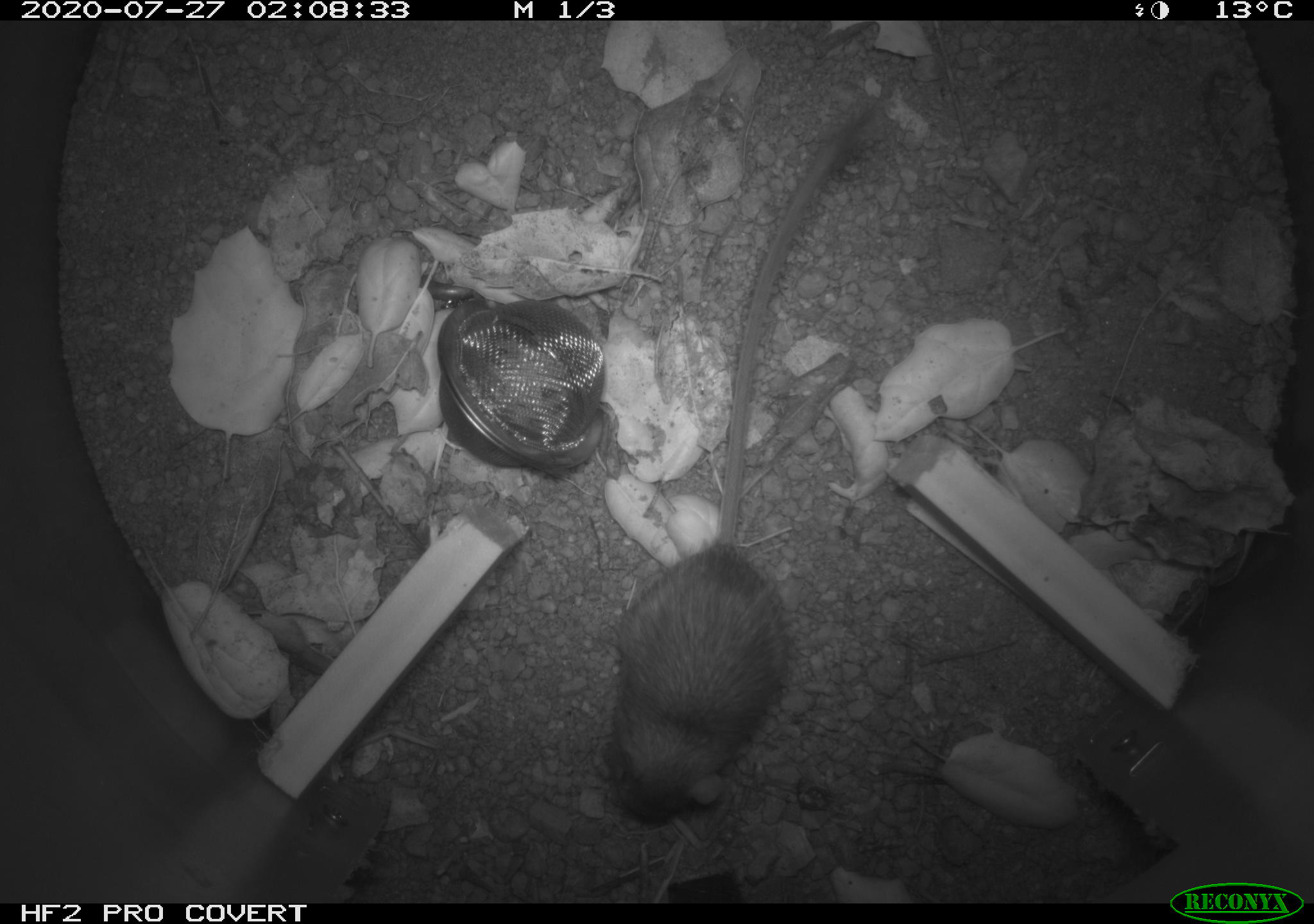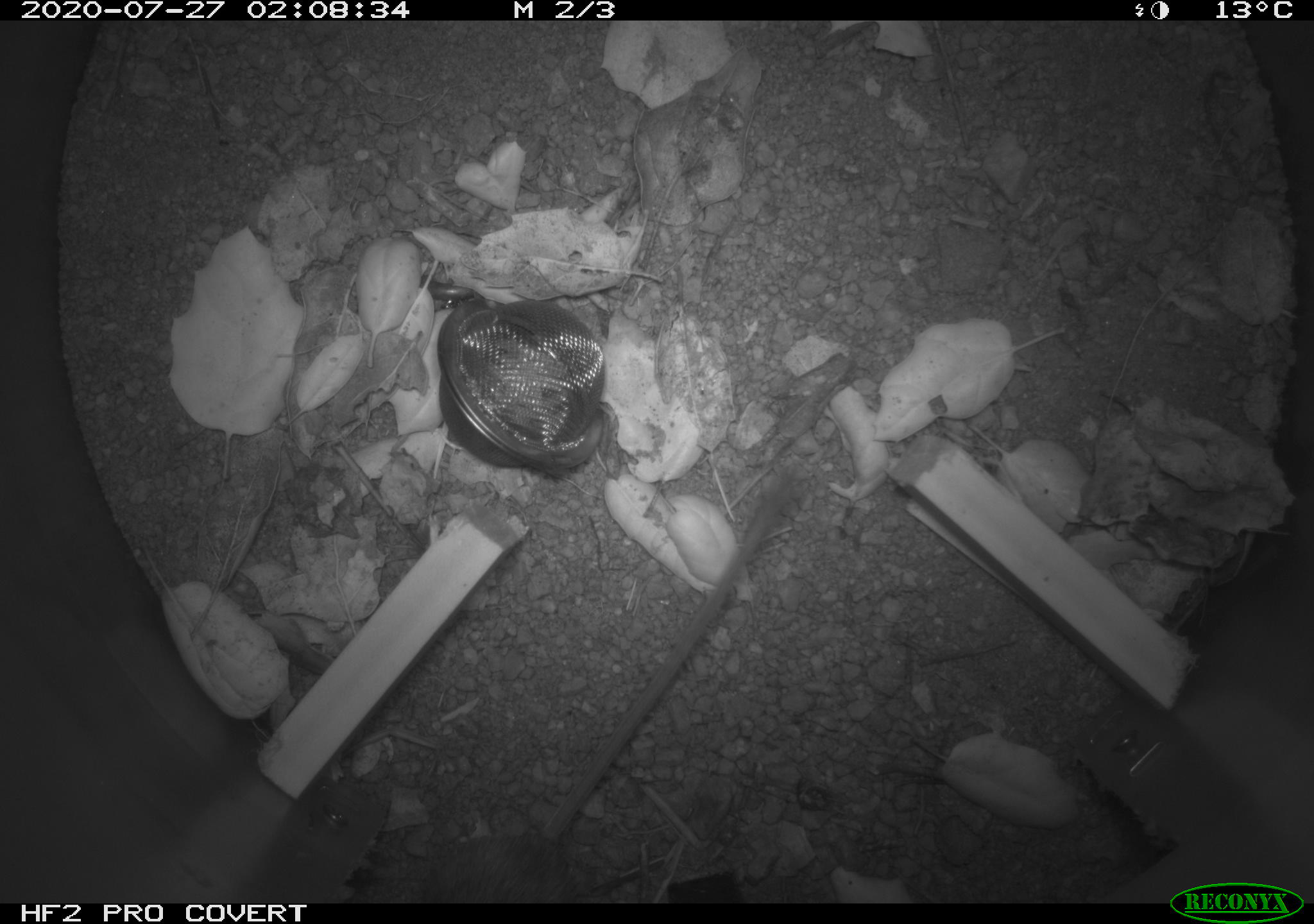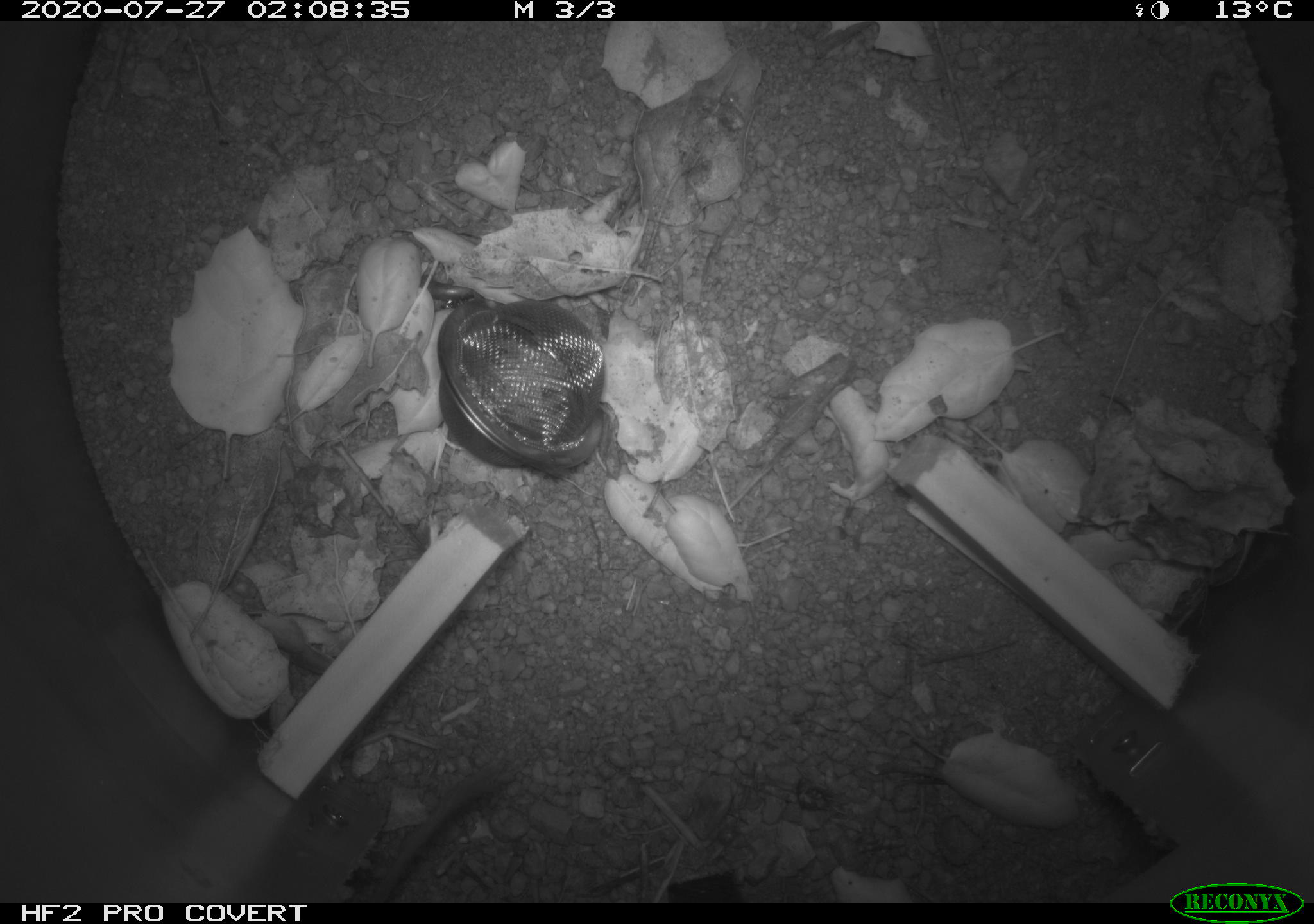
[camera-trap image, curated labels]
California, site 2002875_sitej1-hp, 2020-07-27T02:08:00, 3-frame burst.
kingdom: Animalia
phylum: Chordata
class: Mammalia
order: Rodentia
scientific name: Rodentia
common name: rodent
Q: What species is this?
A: Rodent (Rodentia).